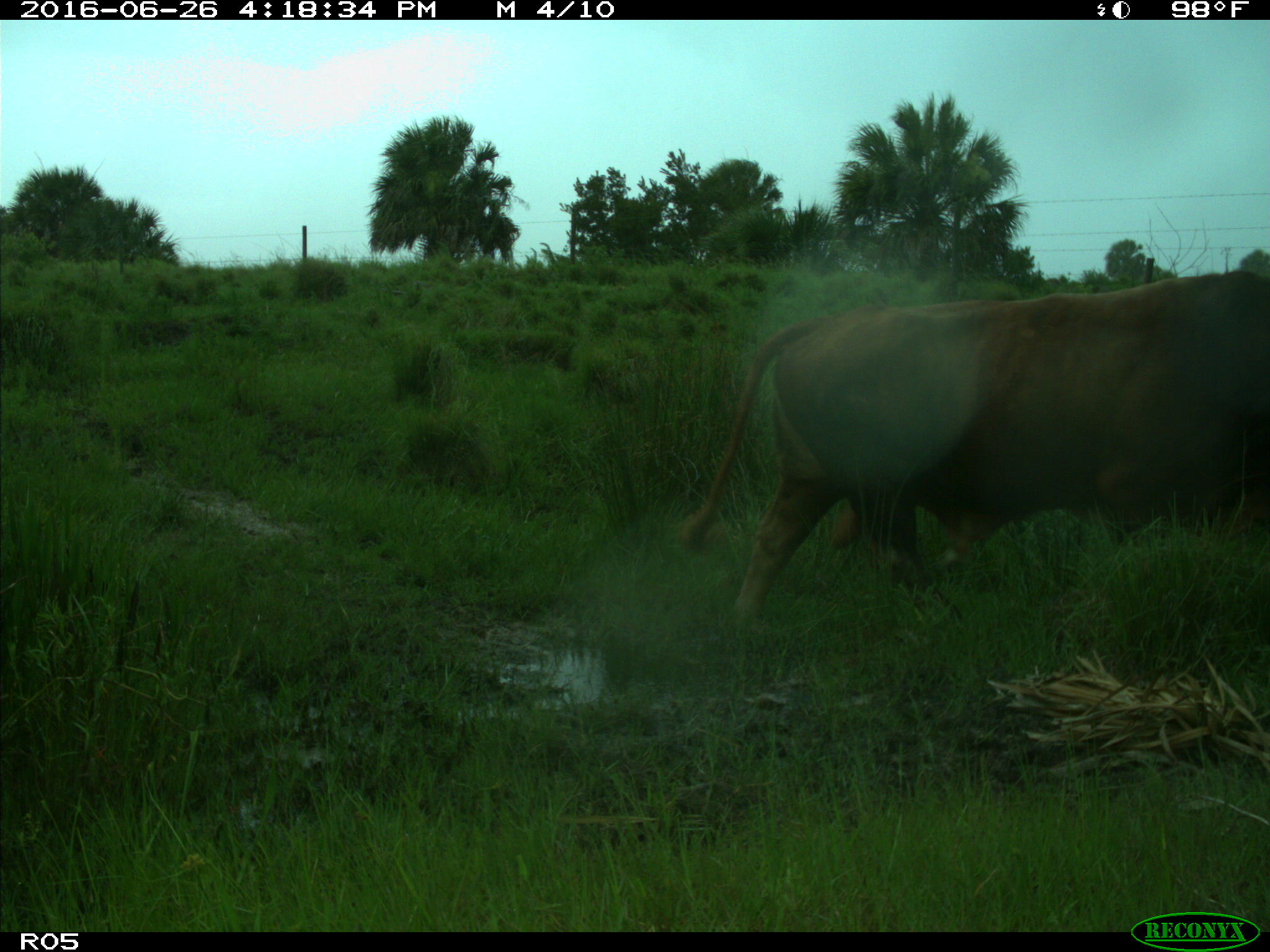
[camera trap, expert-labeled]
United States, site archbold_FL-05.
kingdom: Animalia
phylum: Chordata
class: Mammalia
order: Artiodactyla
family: Bovidae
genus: Bos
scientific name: Bos taurus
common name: domestic cow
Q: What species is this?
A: Bos taurus (domestic cow).